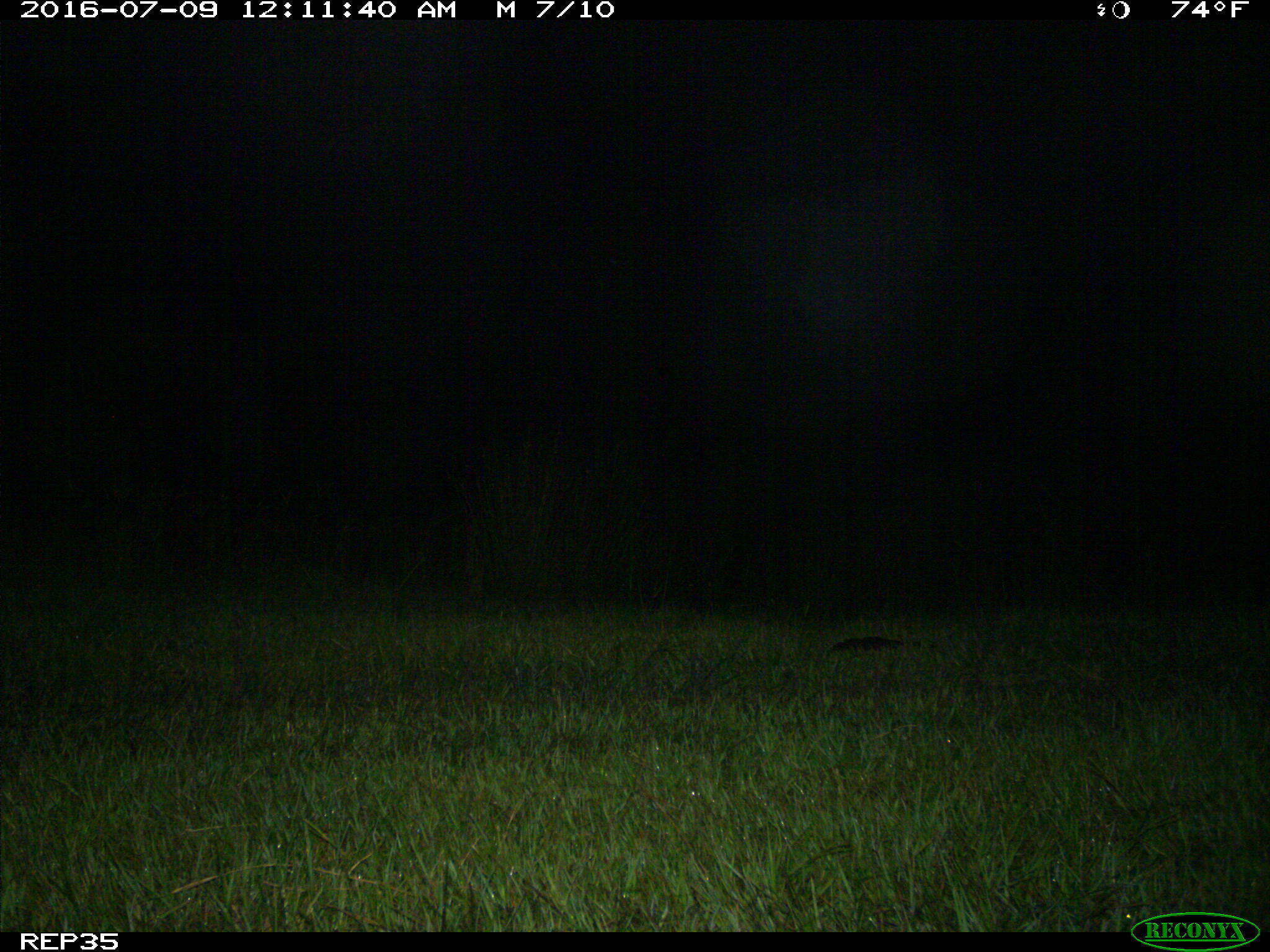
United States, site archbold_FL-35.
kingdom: Animalia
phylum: Chordata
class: Mammalia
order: Artiodactyla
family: Cervidae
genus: Odocoileus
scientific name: Odocoileus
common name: deer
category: unidentified deer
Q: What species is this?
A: Unidentified deer (deer) (Odocoileus).